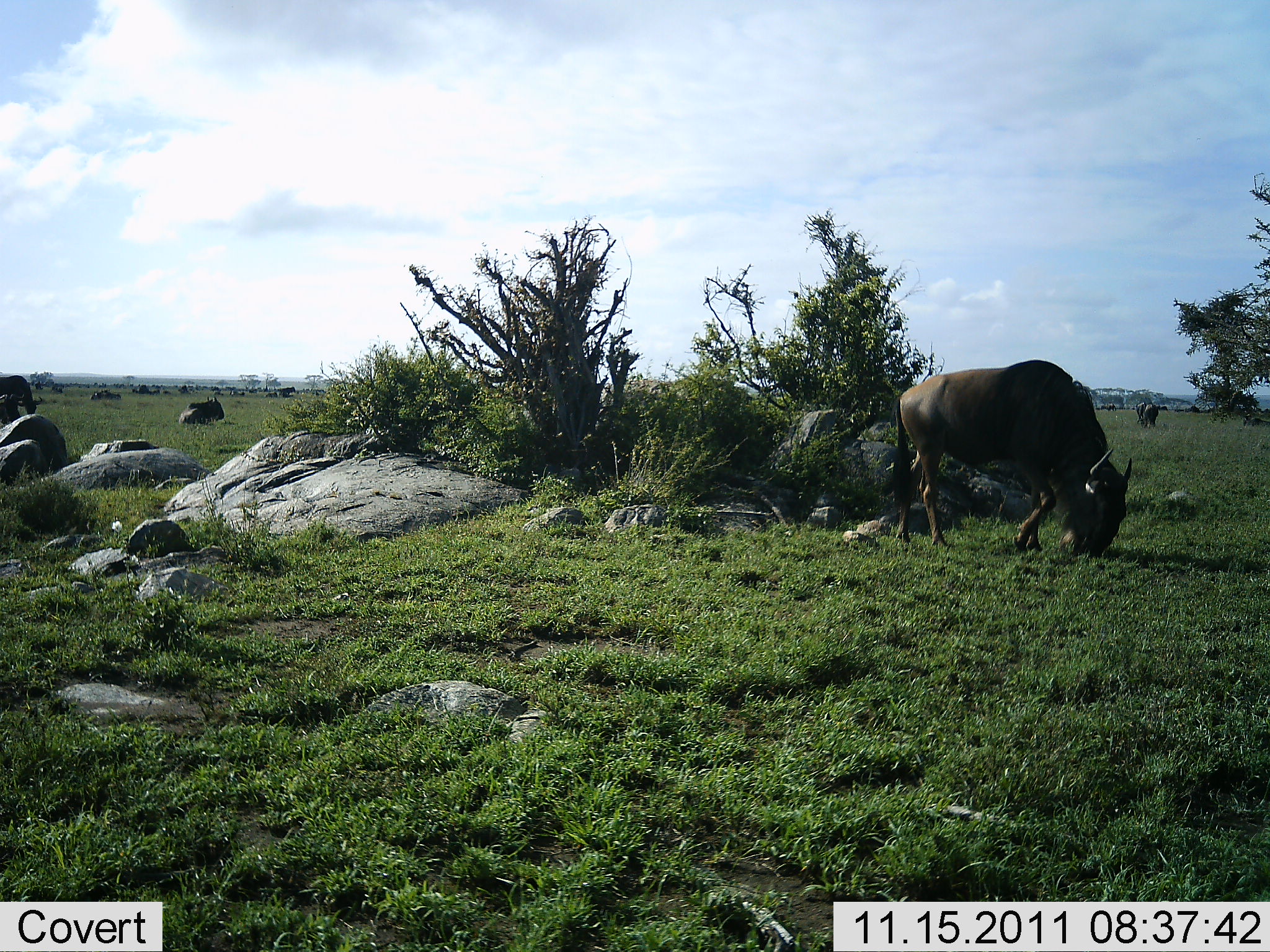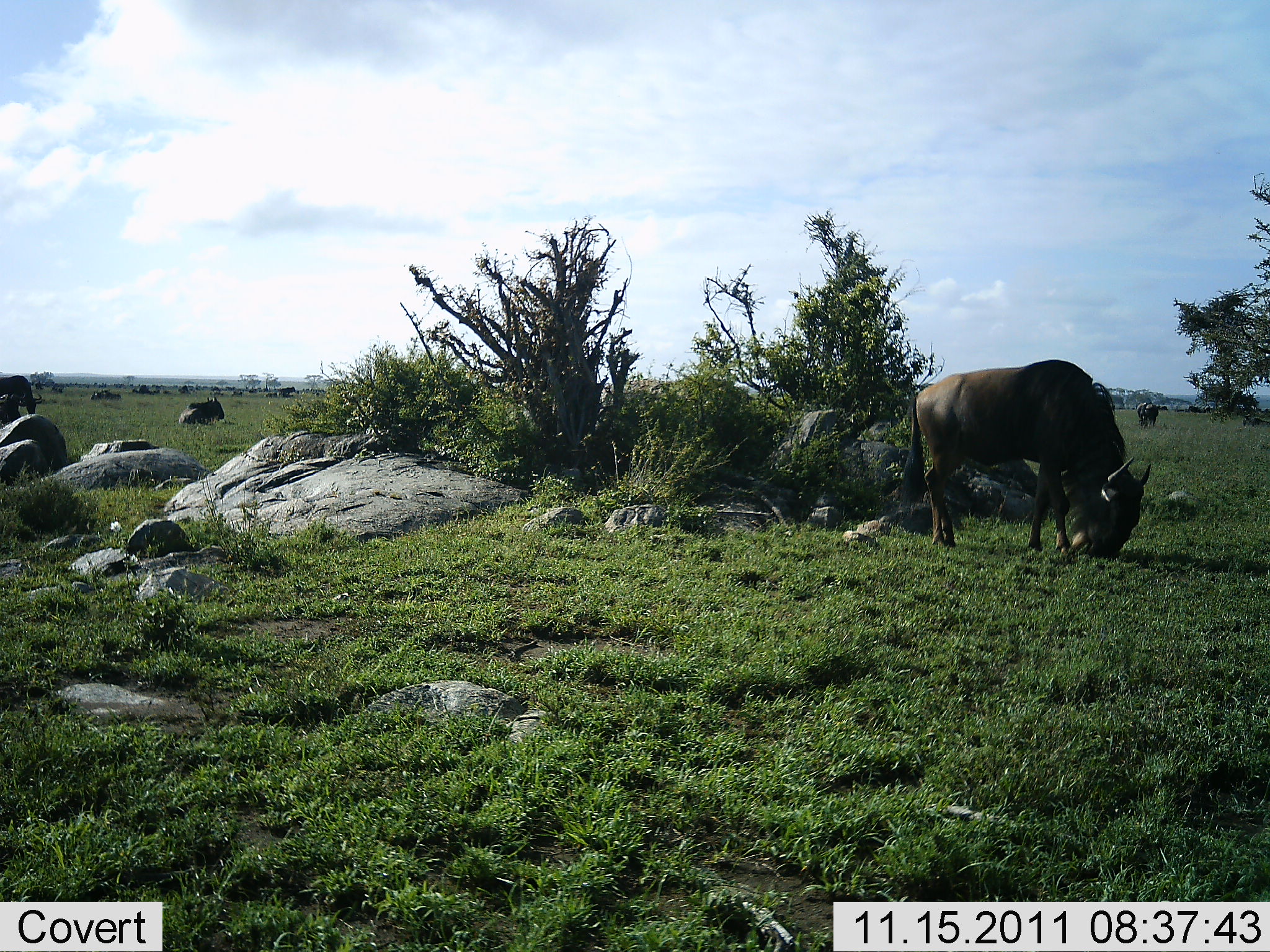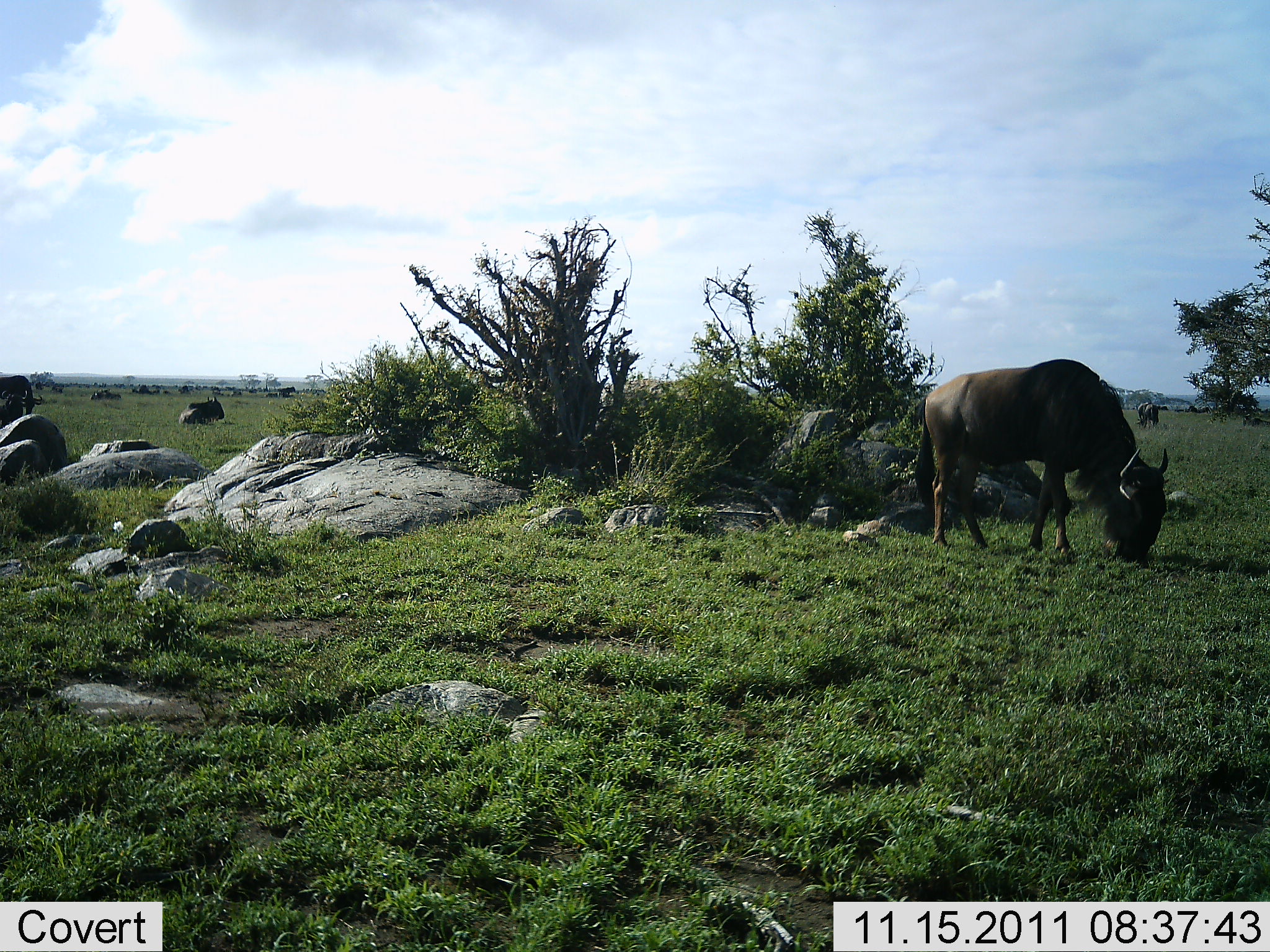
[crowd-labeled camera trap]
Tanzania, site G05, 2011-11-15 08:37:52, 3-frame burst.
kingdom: Animalia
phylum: Chordata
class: Mammalia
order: Artiodactyla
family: Bovidae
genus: Connochaetes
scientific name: Connochaetes taurinus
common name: blue wildebeest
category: wildebeest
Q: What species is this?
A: Wildebeest (blue wildebeest) (Connochaetes taurinus).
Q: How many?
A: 5.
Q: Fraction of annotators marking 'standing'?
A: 28%.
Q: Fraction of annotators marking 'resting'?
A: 61%.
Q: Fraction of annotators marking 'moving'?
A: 33%.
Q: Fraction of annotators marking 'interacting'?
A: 0%.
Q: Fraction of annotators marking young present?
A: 0%.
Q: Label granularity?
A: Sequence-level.